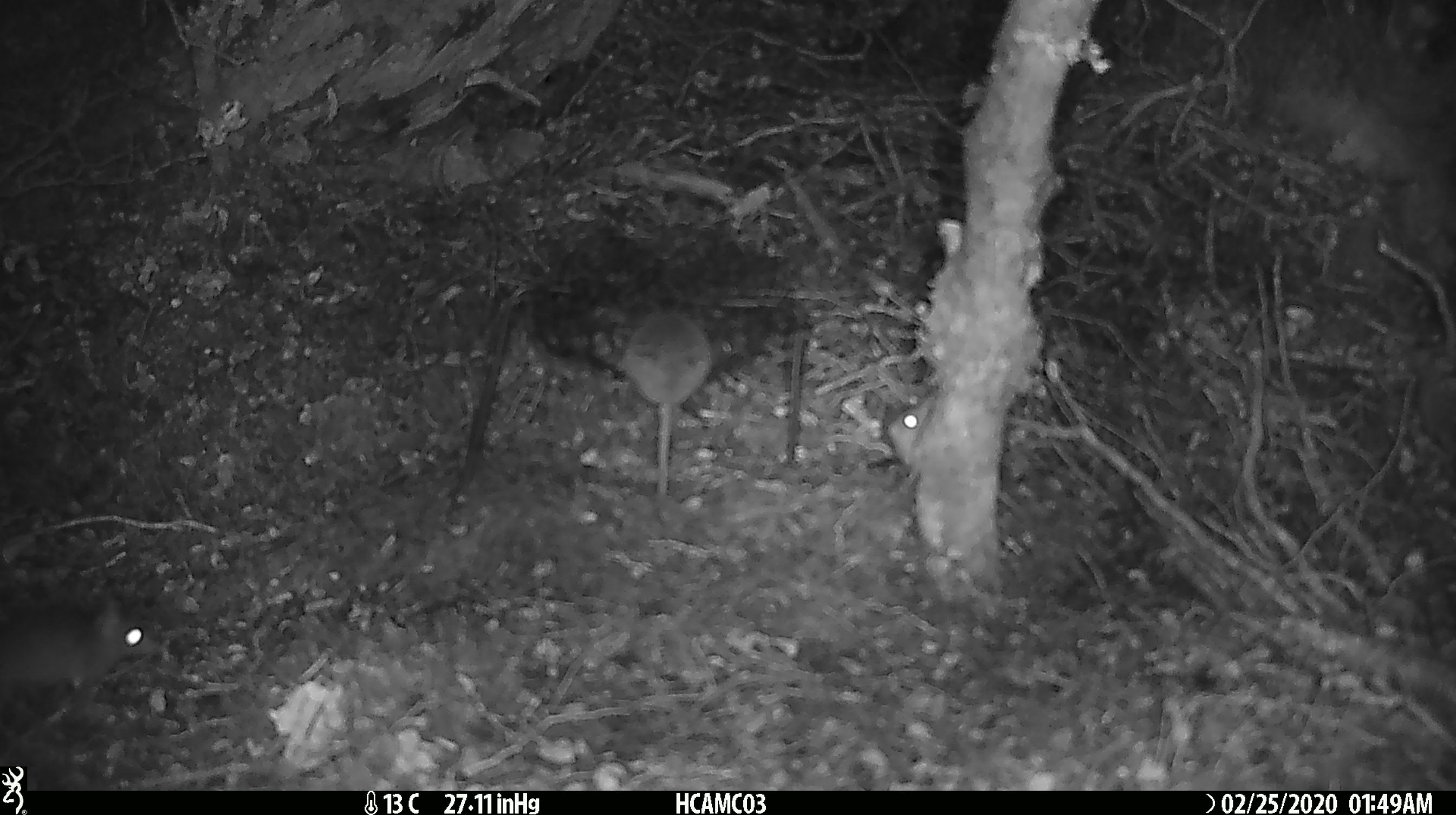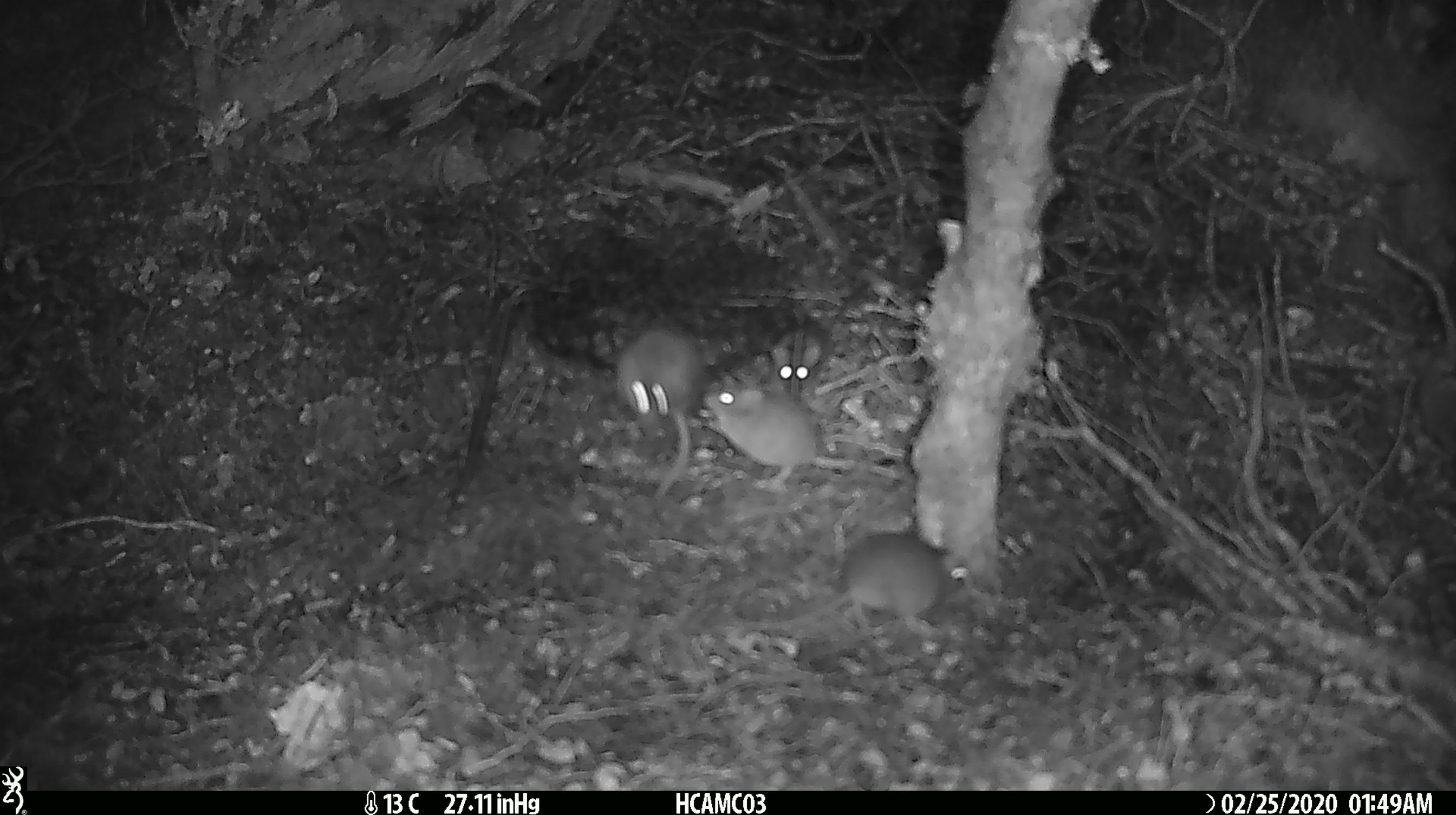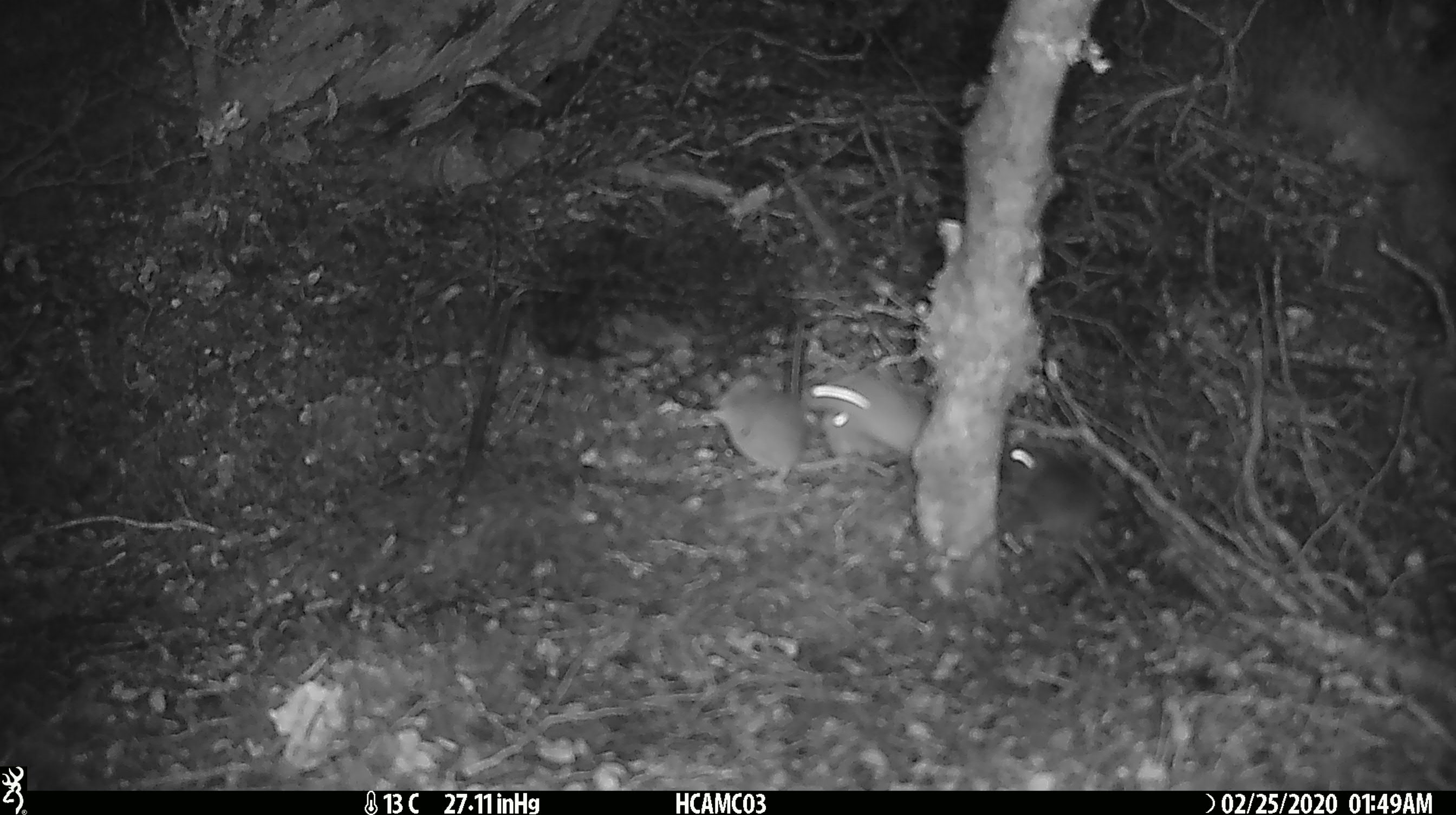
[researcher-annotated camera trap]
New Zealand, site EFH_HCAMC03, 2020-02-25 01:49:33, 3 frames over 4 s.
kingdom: Animalia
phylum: Chordata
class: Mammalia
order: Rodentia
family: Muridae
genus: Mus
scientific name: Mus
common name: mouse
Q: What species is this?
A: Mouse (Mus).